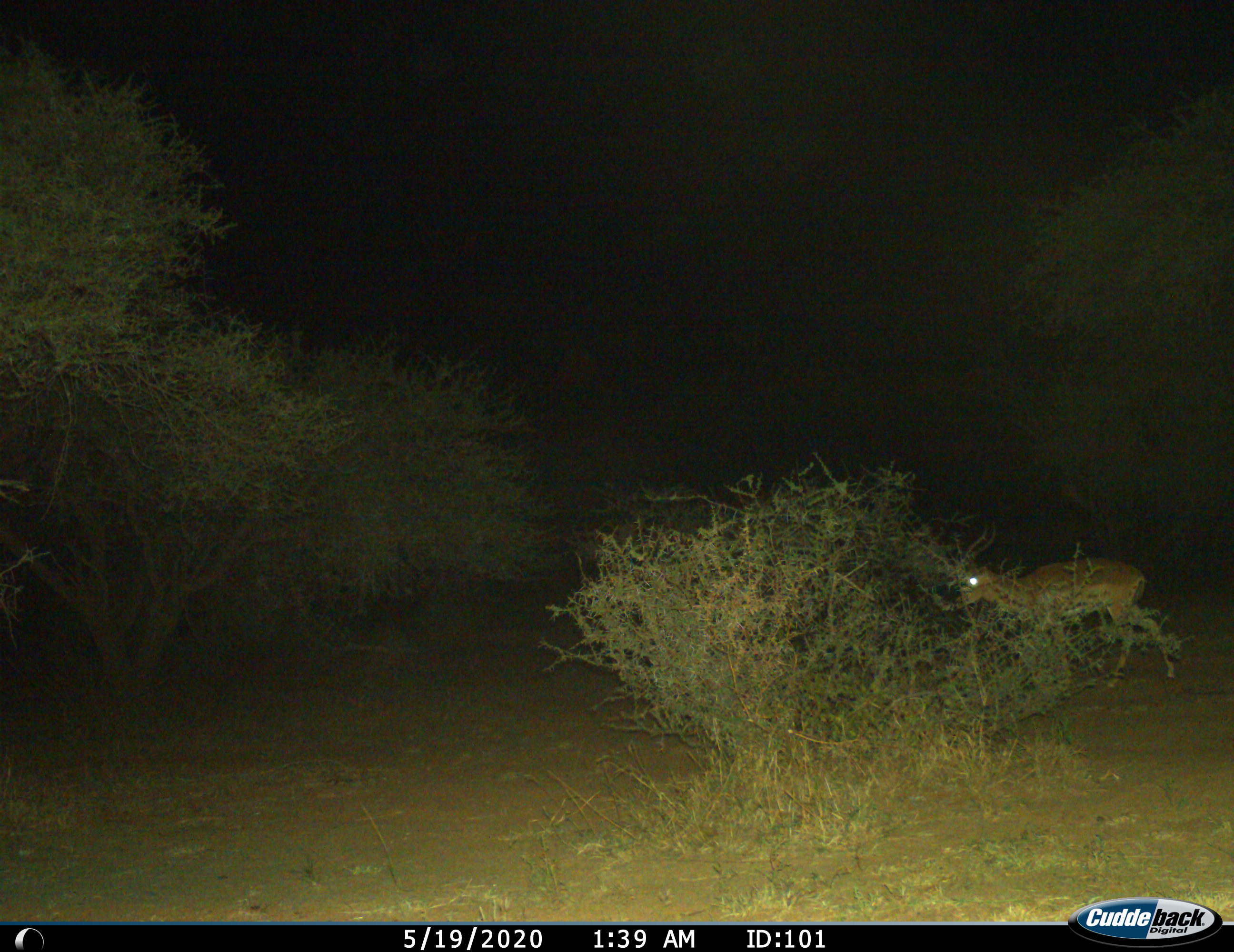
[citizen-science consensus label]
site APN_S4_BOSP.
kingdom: Animalia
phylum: Chordata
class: Mammalia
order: Artiodactyla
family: Bovidae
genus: Aepyceros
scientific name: Aepyceros melampus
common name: impala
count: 1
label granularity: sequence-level